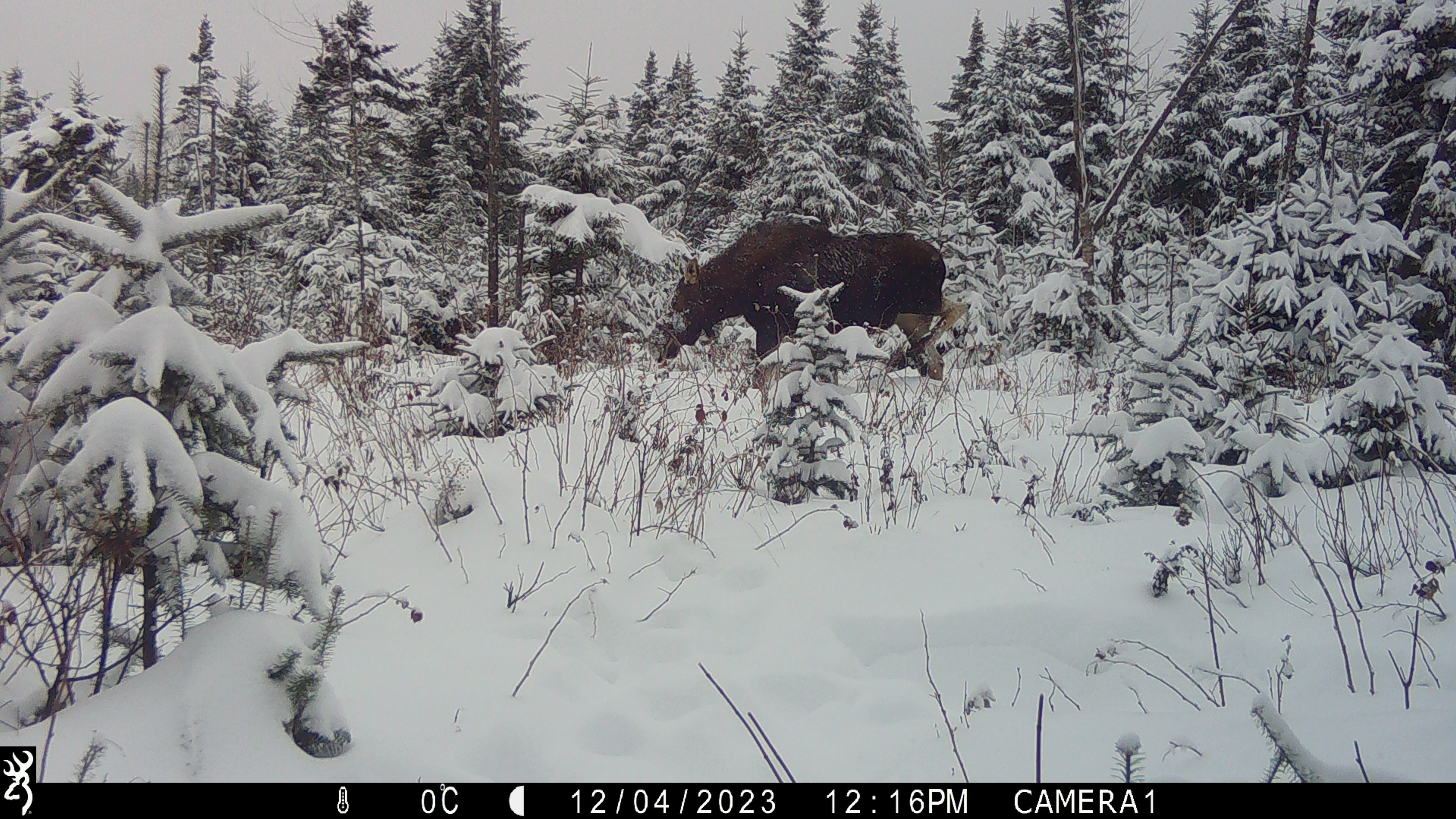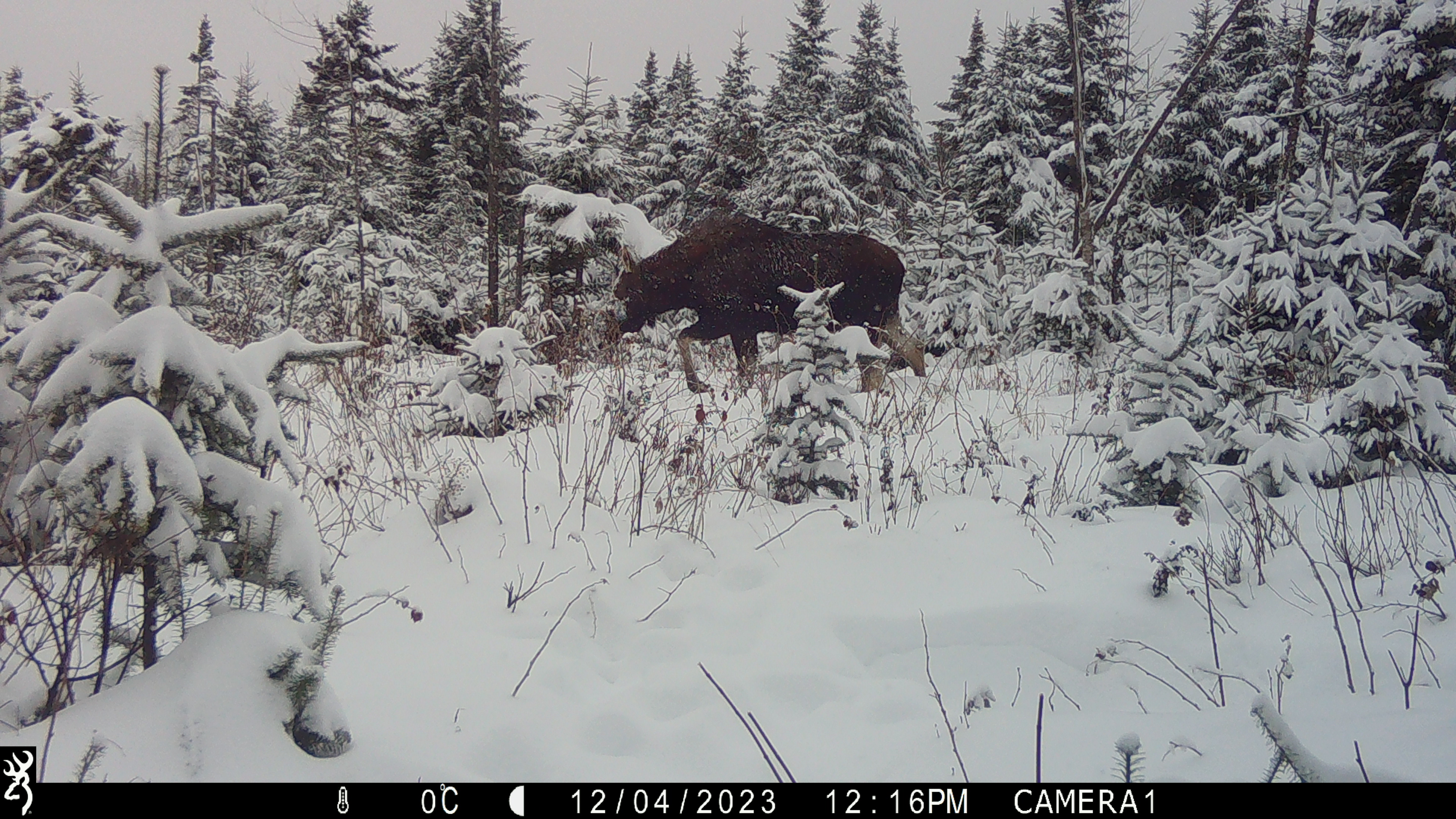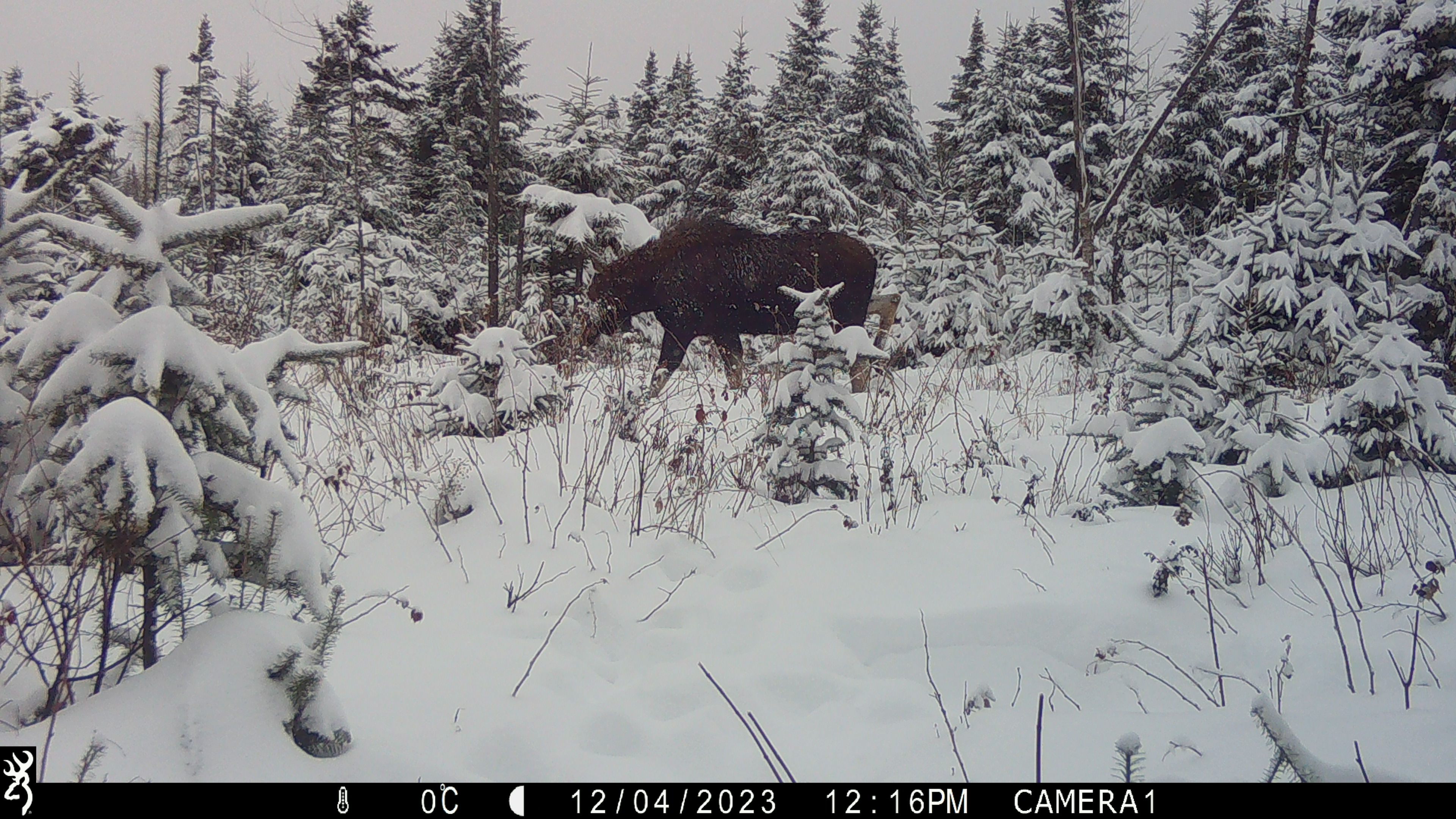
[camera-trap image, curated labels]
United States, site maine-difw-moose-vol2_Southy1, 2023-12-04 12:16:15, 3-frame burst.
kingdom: Animalia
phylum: Chordata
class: Mammalia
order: Artiodactyla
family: Cervidae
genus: Alces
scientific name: Alces alces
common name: moose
Moose (Alces alces).